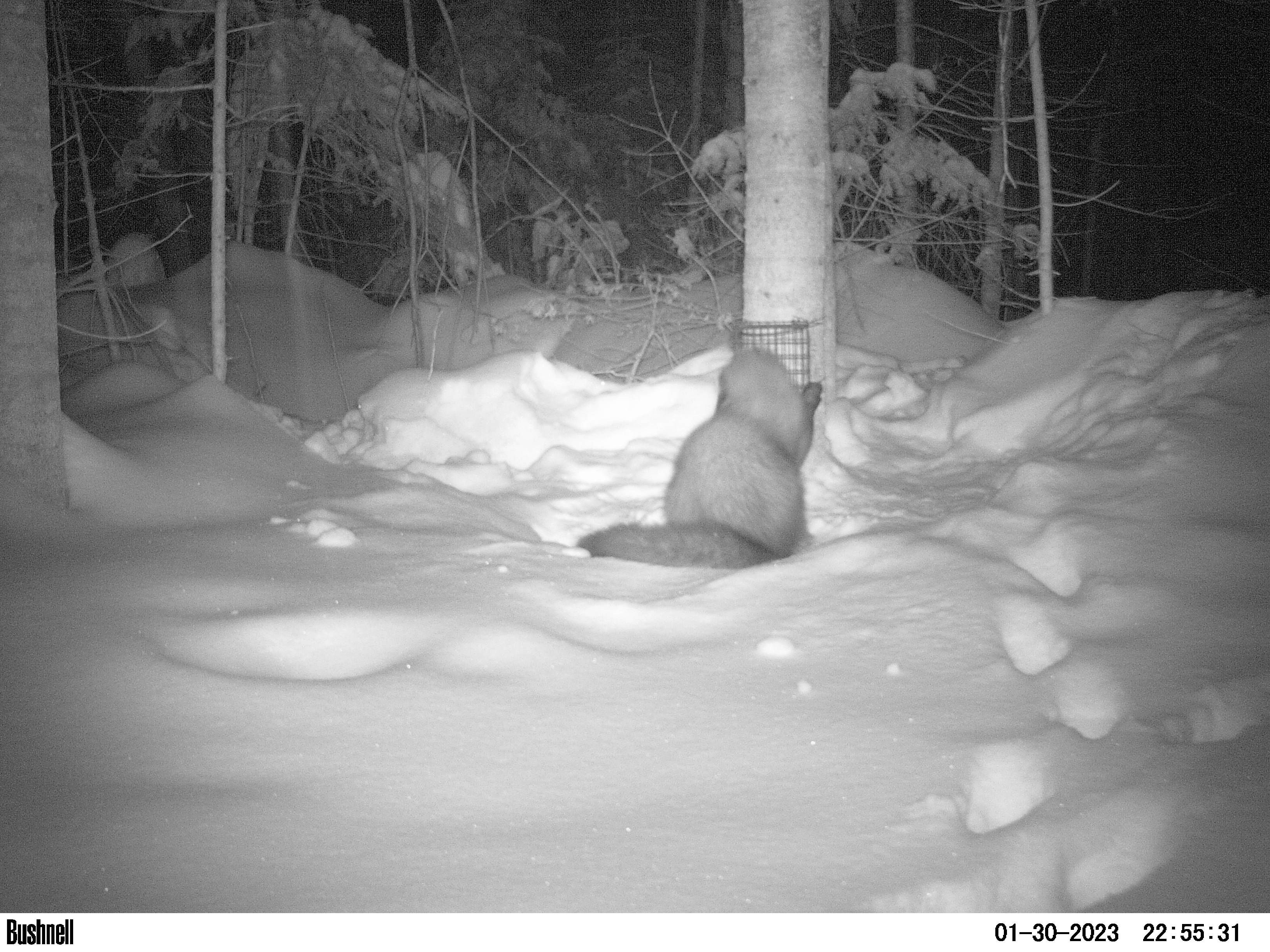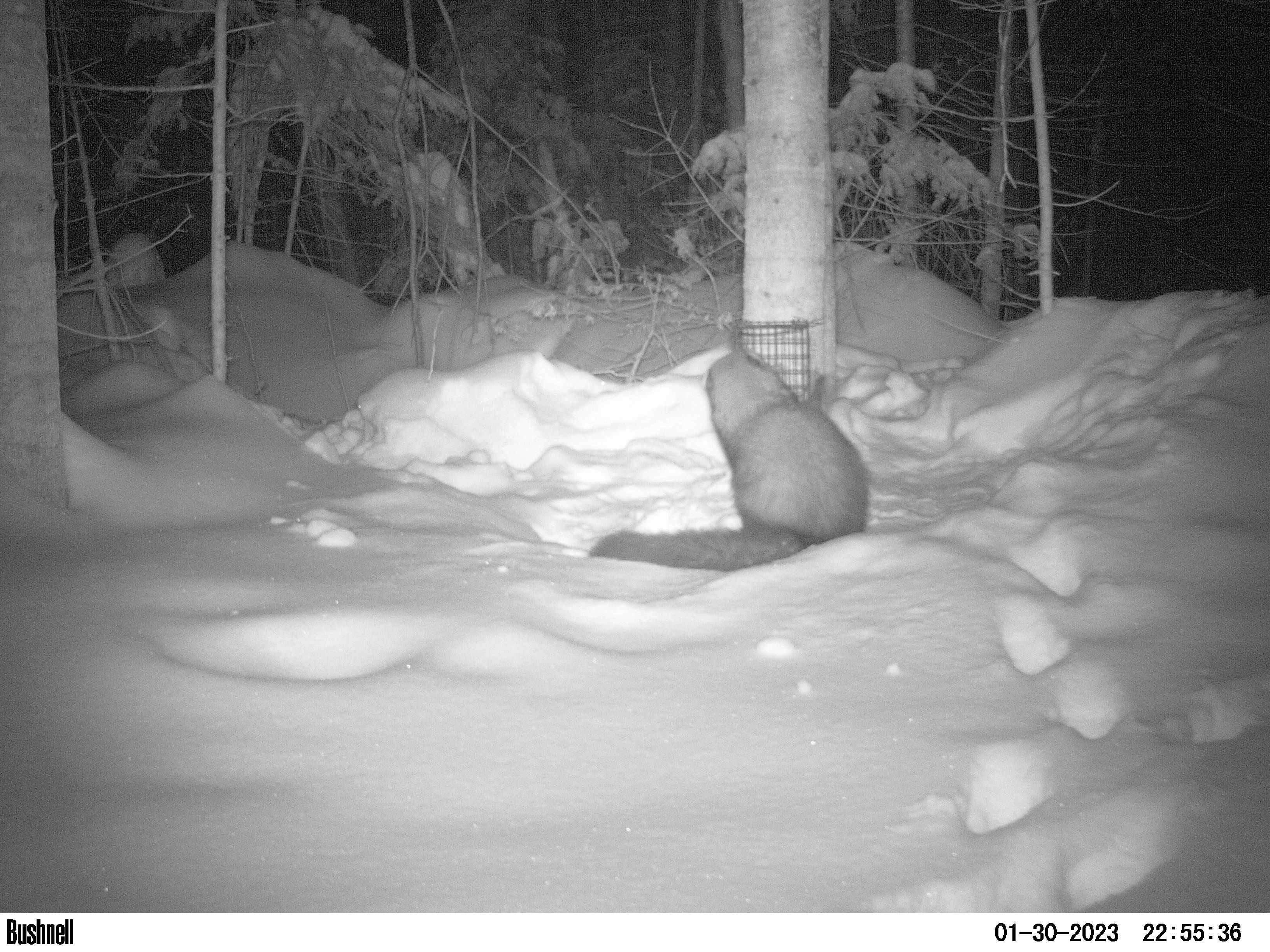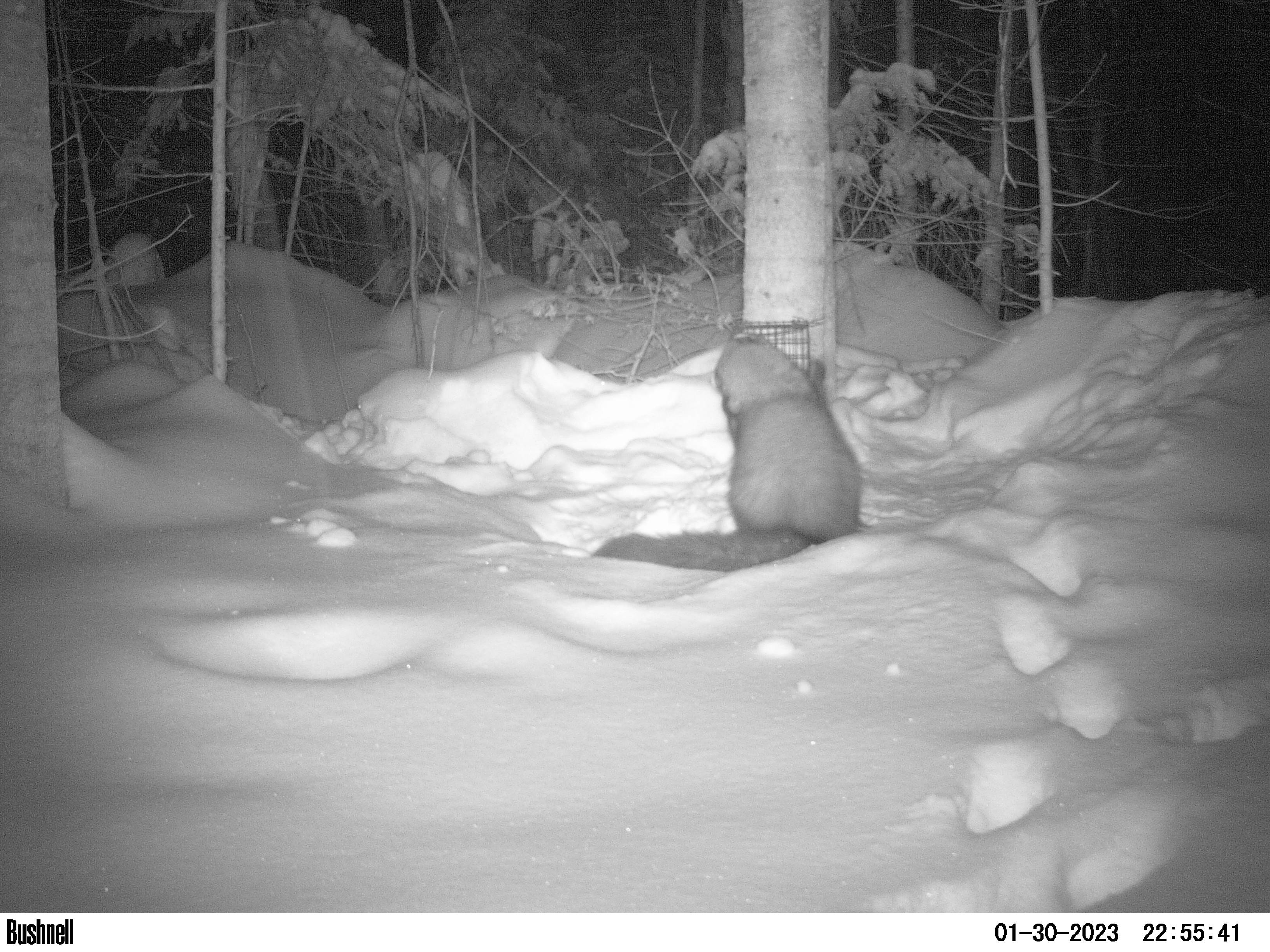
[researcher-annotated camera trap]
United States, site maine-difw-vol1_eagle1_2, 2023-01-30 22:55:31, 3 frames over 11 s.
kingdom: Animalia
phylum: Chordata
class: Mammalia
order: Carnivora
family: Mustelidae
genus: Pekania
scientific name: Pekania pennanti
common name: fisher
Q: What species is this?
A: Fisher (Pekania pennanti).